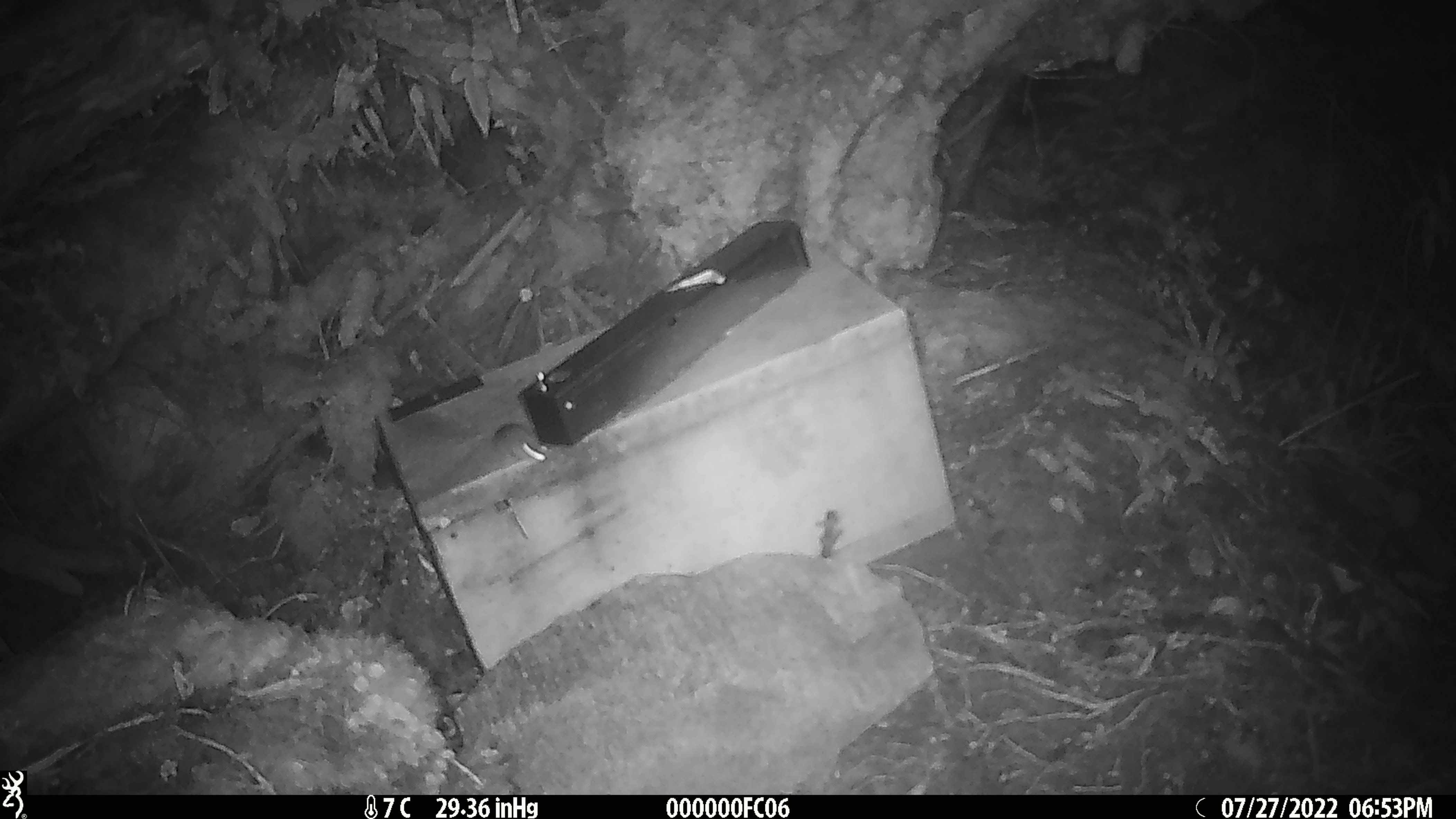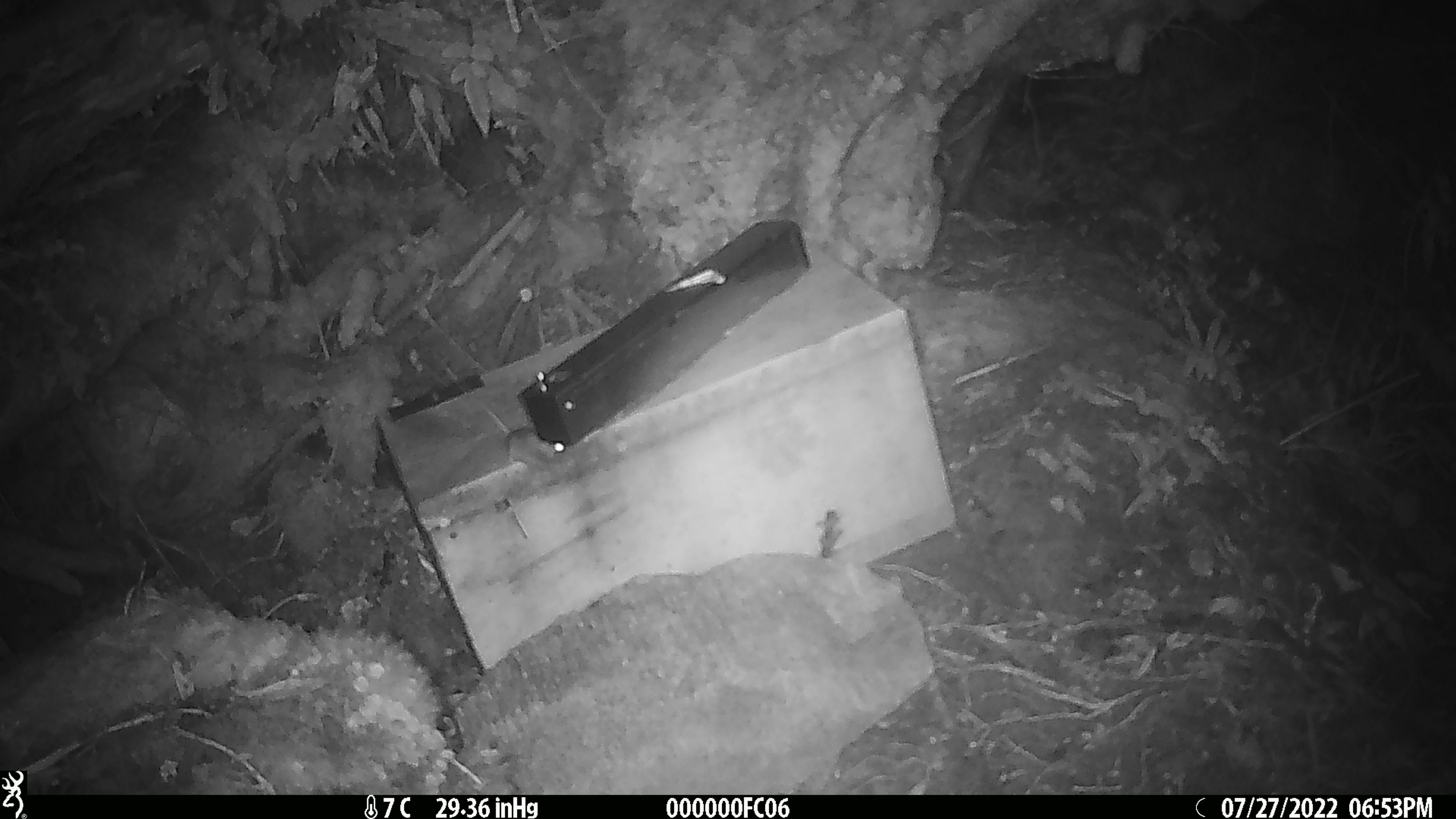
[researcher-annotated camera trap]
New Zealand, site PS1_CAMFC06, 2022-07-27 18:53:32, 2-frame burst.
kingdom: Animalia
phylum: Chordata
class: Mammalia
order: Rodentia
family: Muridae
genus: Mus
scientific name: Mus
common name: mouse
Mouse (Mus).